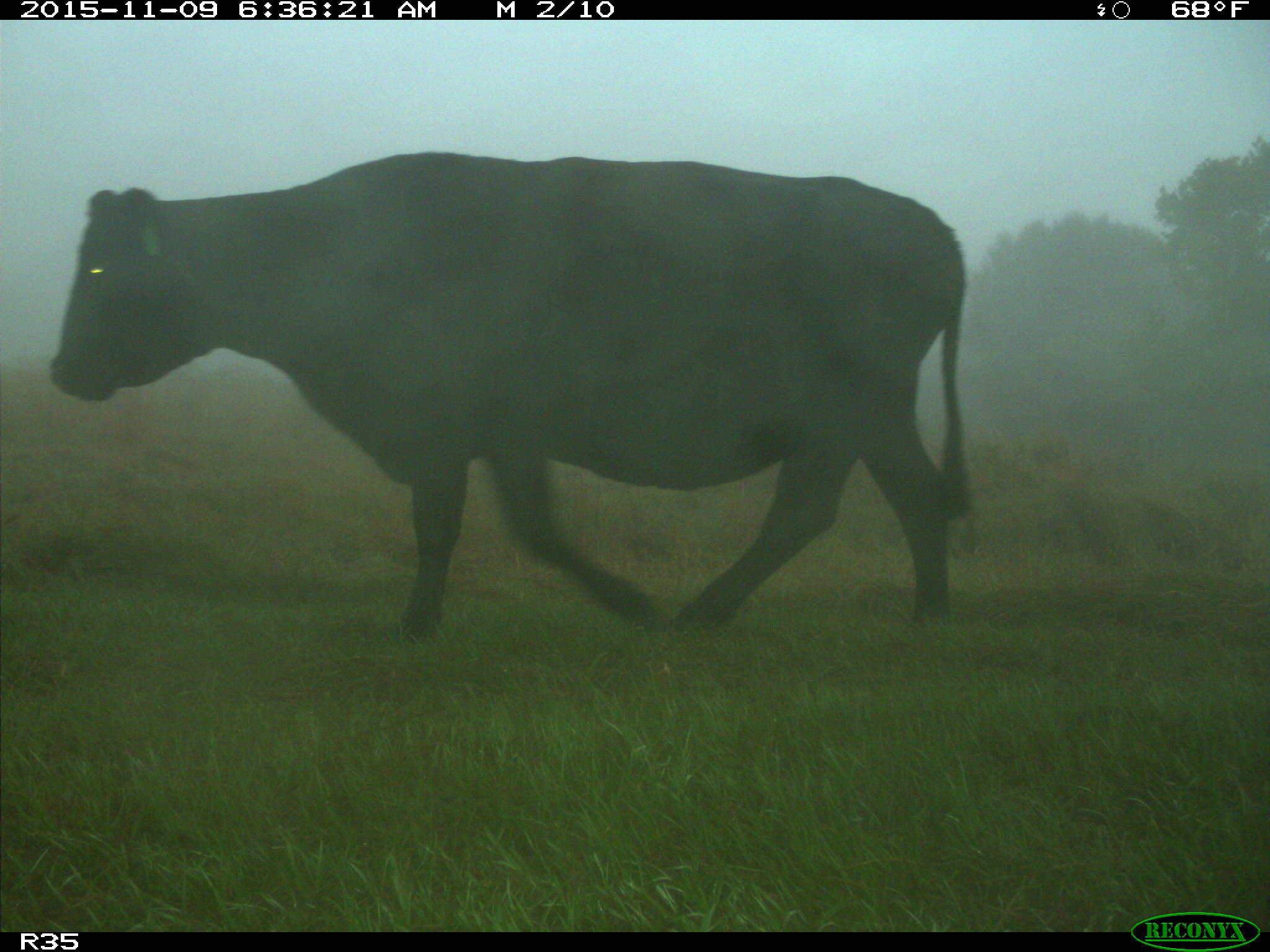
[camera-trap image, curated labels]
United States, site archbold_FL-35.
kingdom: Animalia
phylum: Chordata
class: Mammalia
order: Artiodactyla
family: Bovidae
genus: Bos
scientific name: Bos taurus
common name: domestic cow